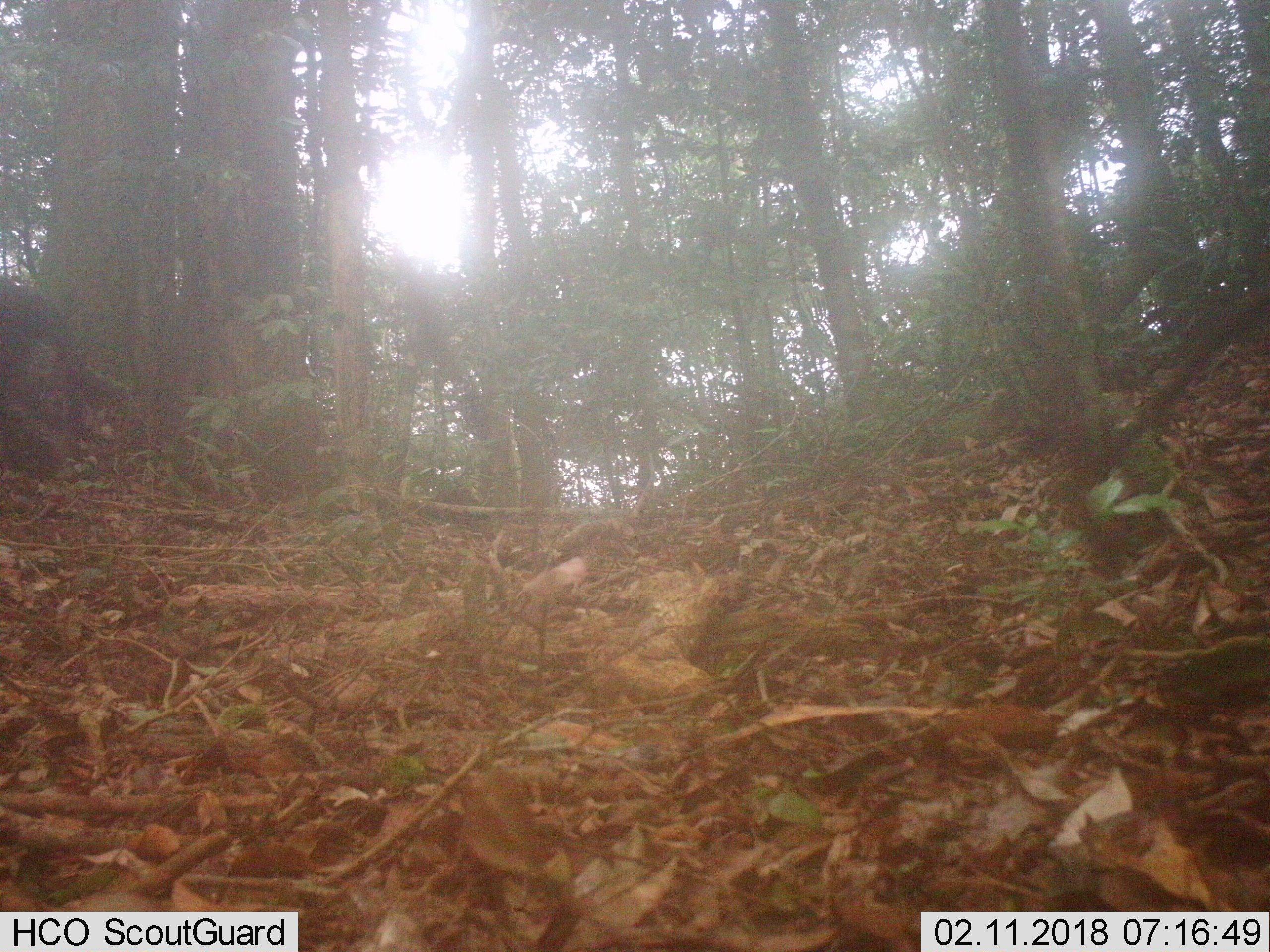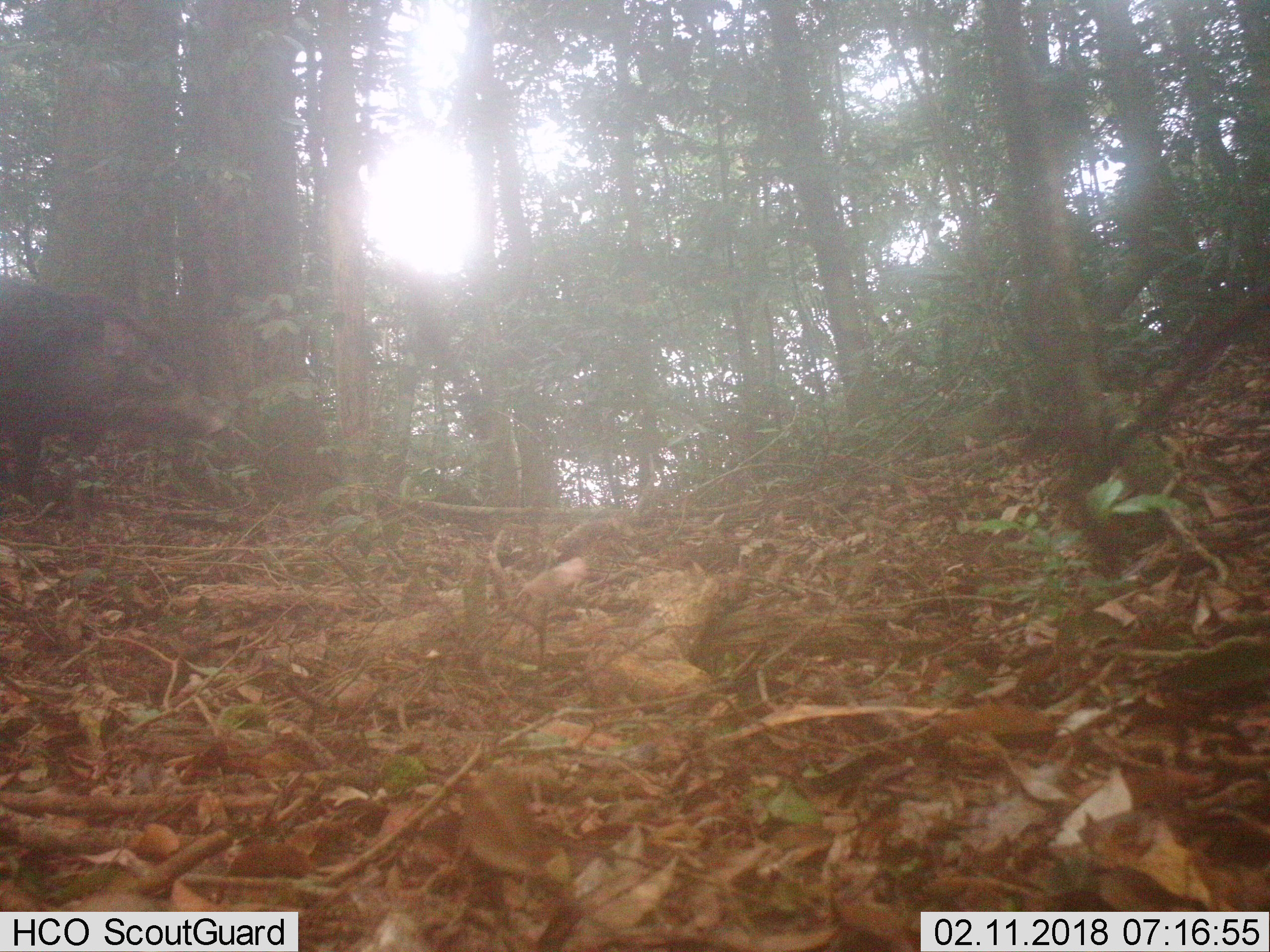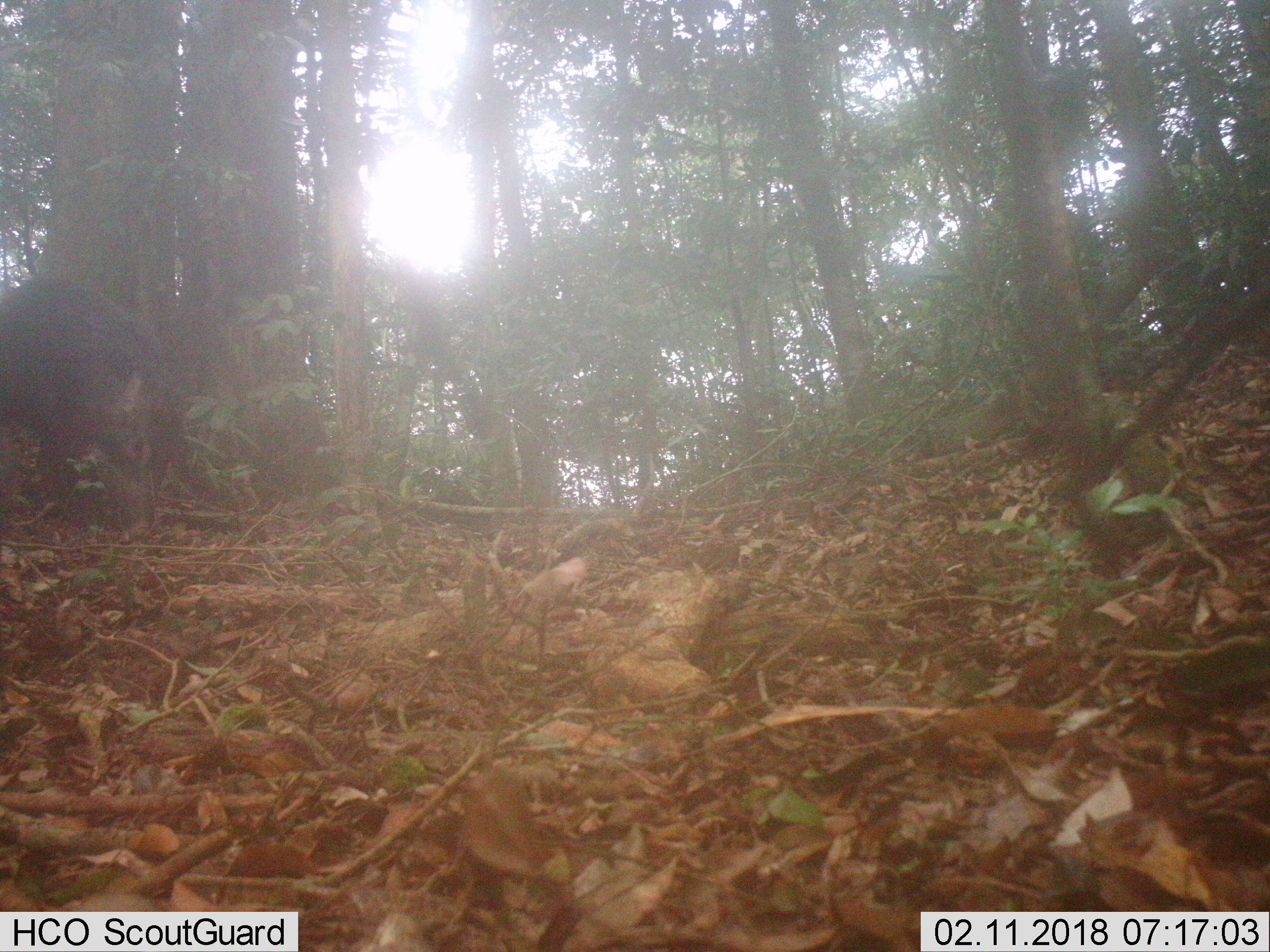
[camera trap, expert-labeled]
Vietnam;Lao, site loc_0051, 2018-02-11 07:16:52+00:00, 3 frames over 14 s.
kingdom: Animalia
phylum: Chordata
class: Mammalia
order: Artiodactyla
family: Suidae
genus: Sus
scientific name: Sus scrofa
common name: eurasian wild pig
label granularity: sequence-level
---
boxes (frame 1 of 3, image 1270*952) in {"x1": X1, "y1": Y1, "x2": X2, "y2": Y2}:
eurasian wild pig: {"x1": 0, "y1": 286, "x2": 124, "y2": 479}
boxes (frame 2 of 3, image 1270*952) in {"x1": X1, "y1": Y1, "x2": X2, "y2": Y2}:
eurasian wild pig: {"x1": 0, "y1": 274, "x2": 228, "y2": 517}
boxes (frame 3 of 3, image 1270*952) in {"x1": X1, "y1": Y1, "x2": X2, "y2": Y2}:
eurasian wild pig: {"x1": 0, "y1": 276, "x2": 194, "y2": 540}